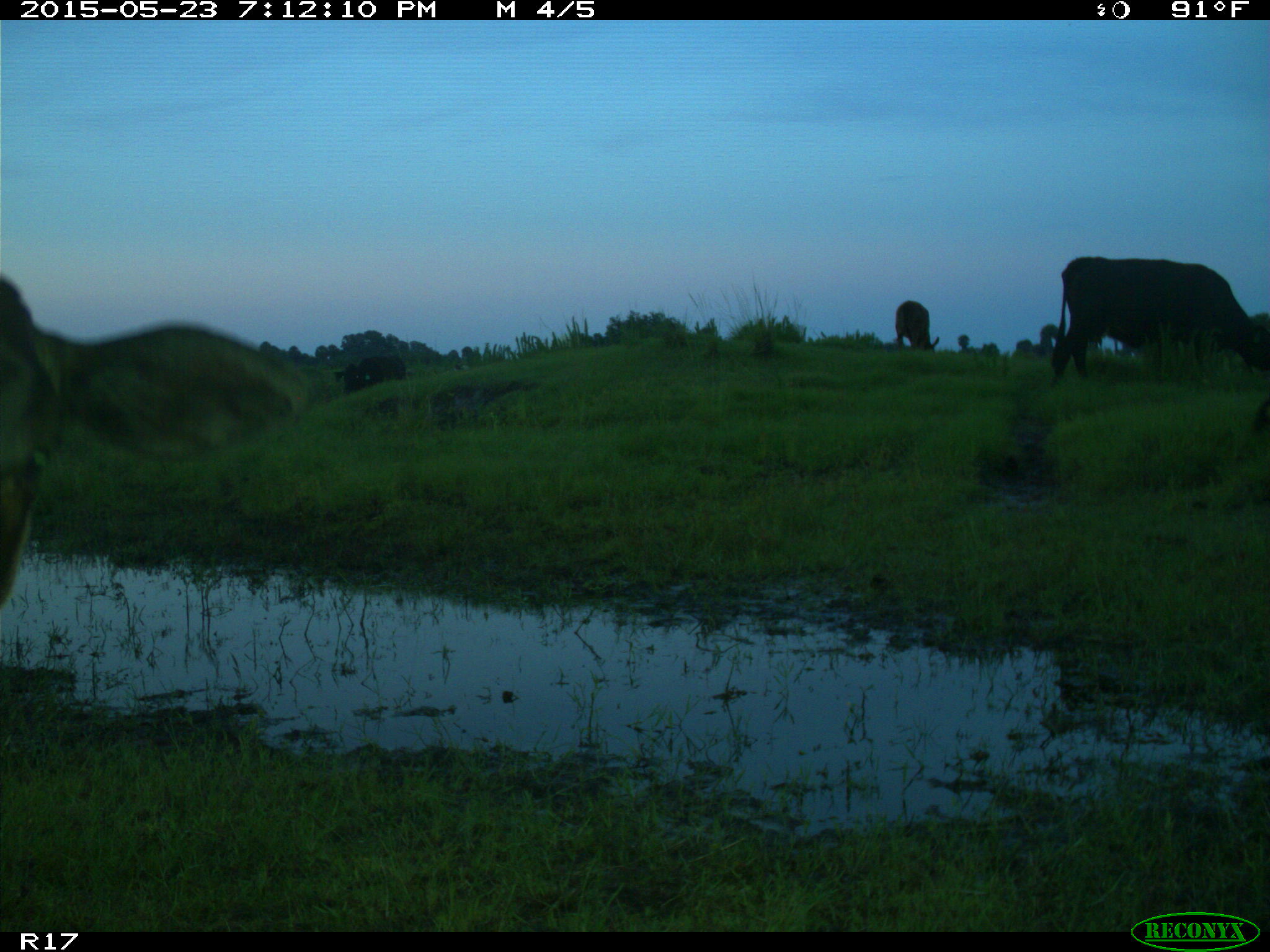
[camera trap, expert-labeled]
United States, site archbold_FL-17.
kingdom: Animalia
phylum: Chordata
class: Mammalia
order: Artiodactyla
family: Bovidae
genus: Bos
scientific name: Bos taurus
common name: domestic cow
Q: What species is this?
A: Bos taurus (domestic cow).